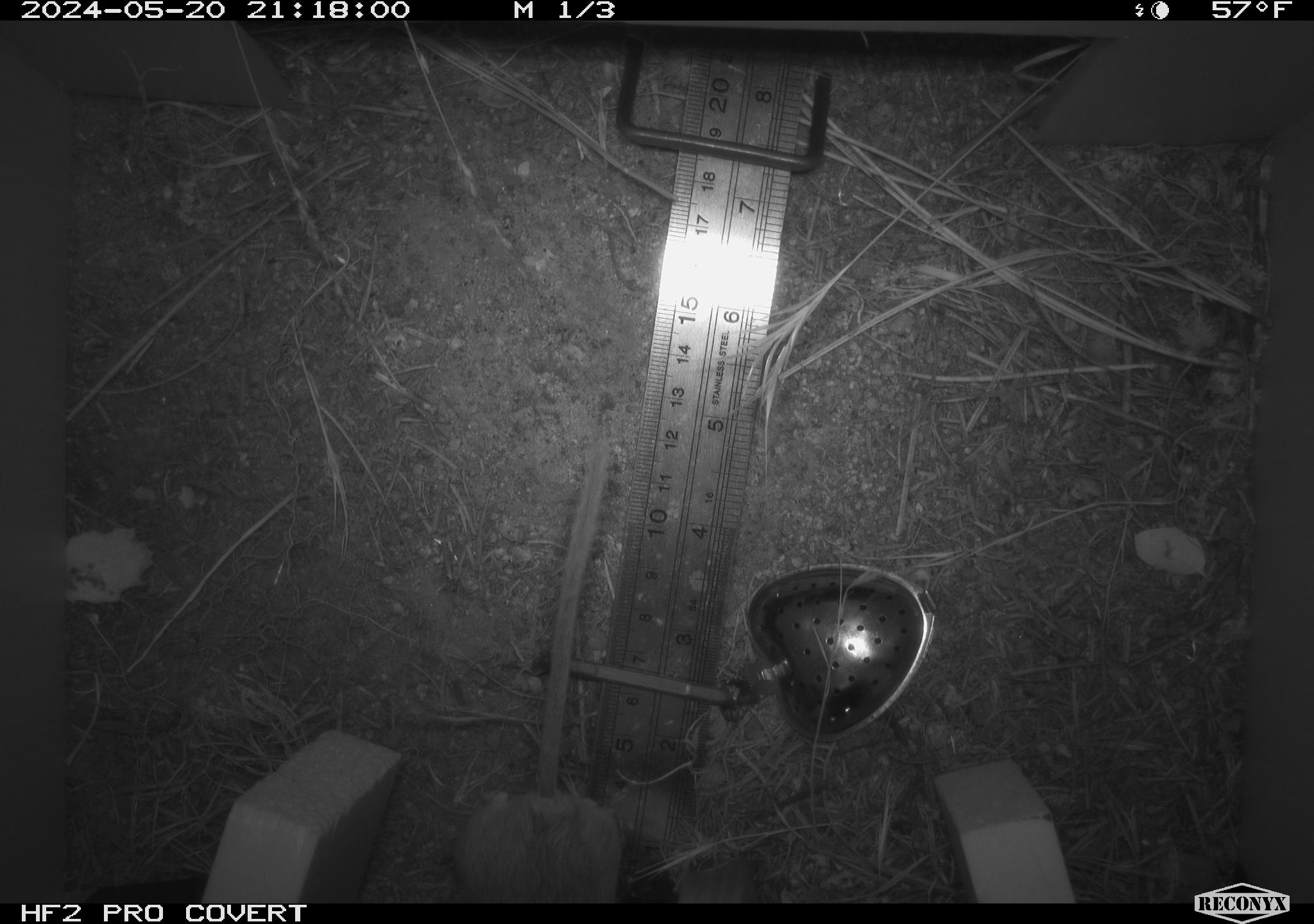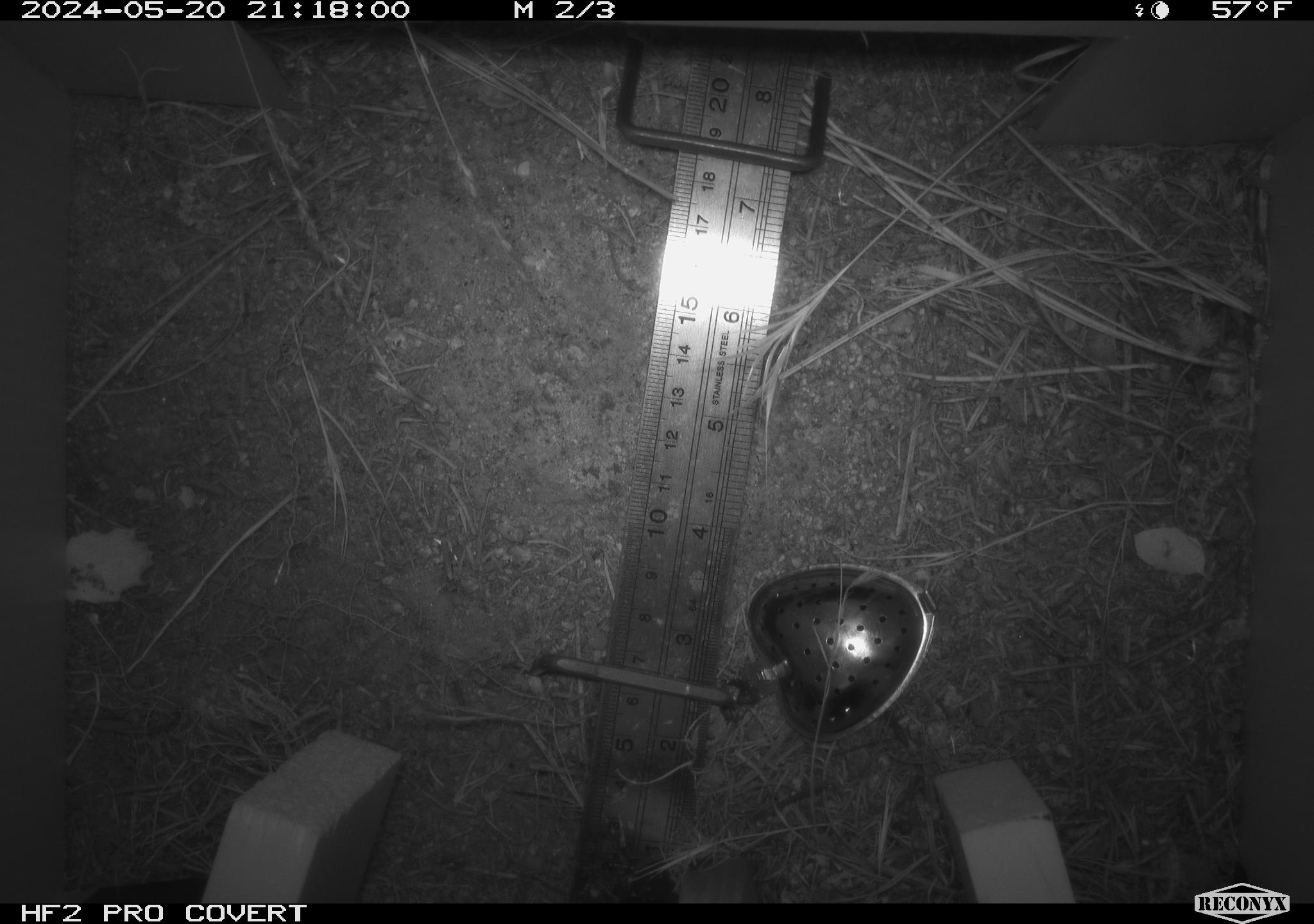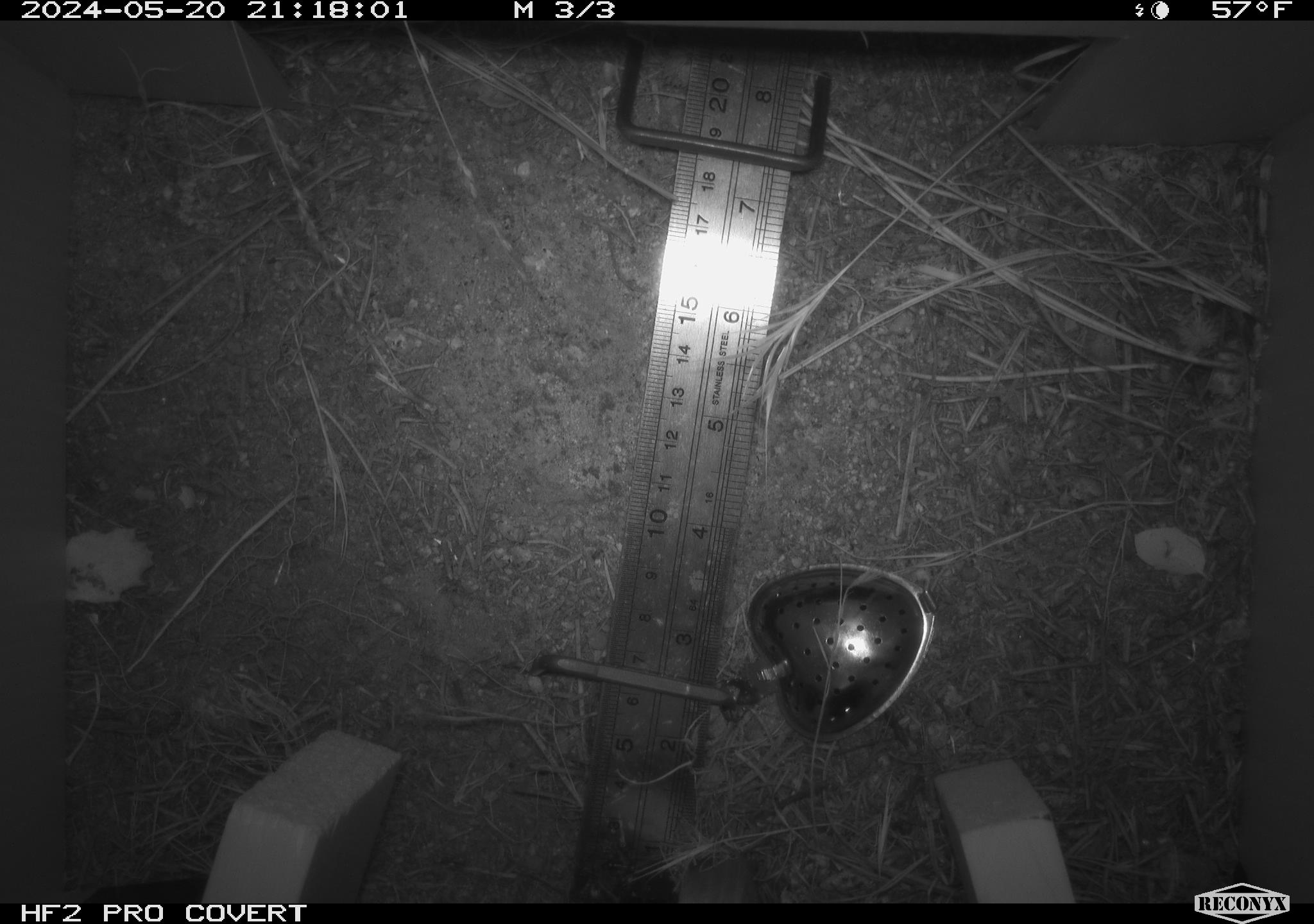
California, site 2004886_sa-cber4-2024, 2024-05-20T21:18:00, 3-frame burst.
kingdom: Animalia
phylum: Chordata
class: Mammalia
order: Rodentia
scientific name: Rodentia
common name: mouse species